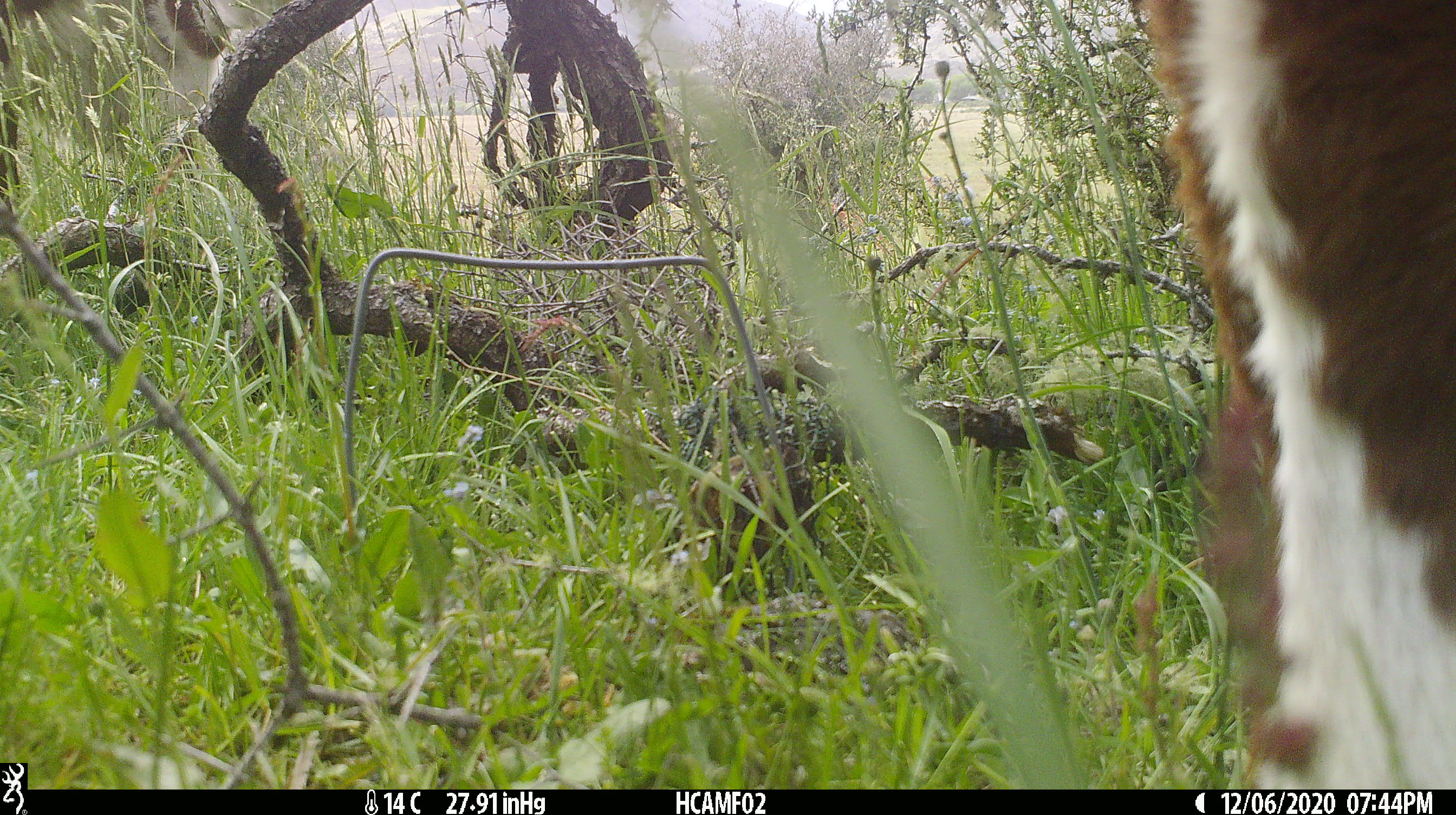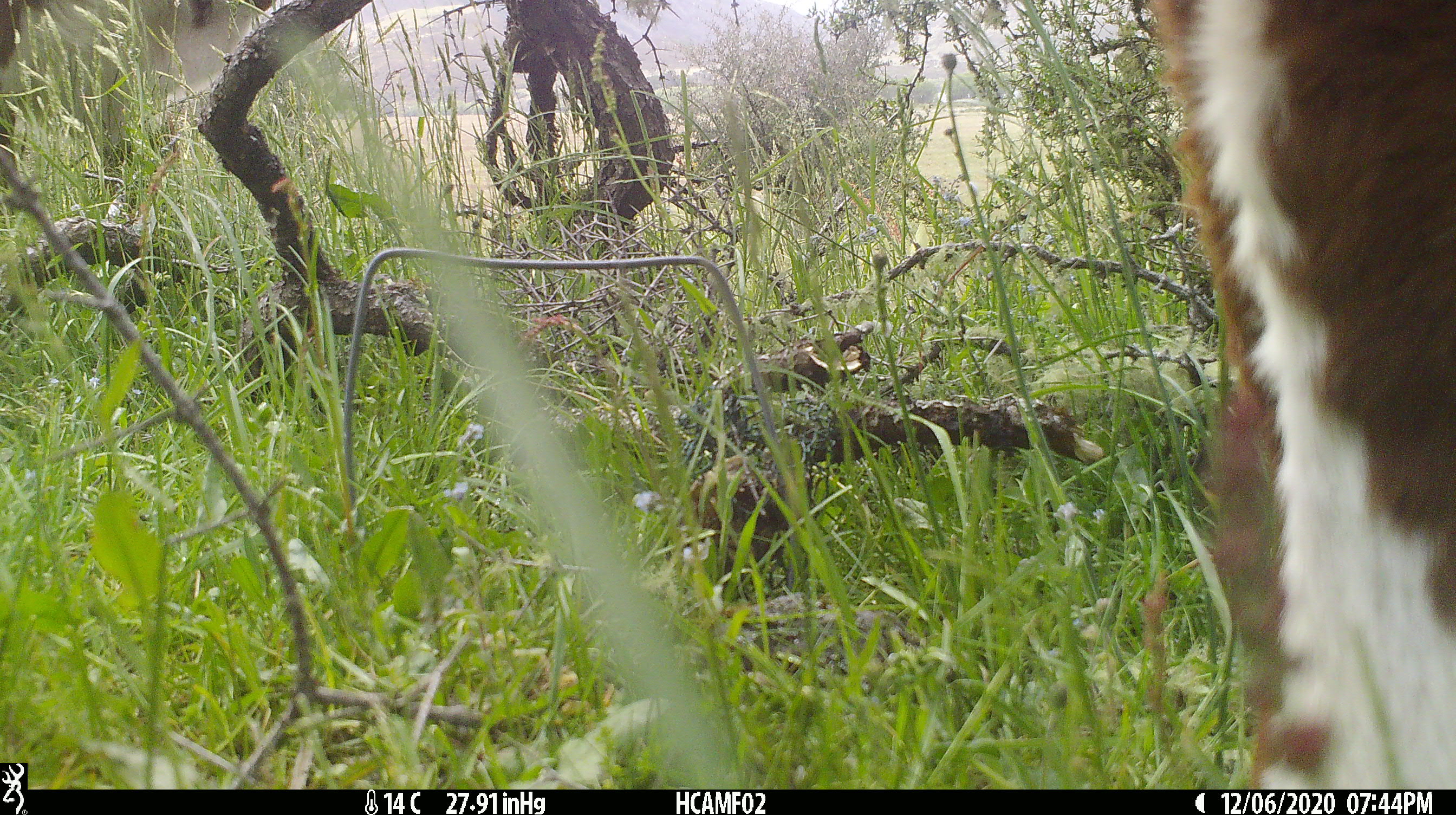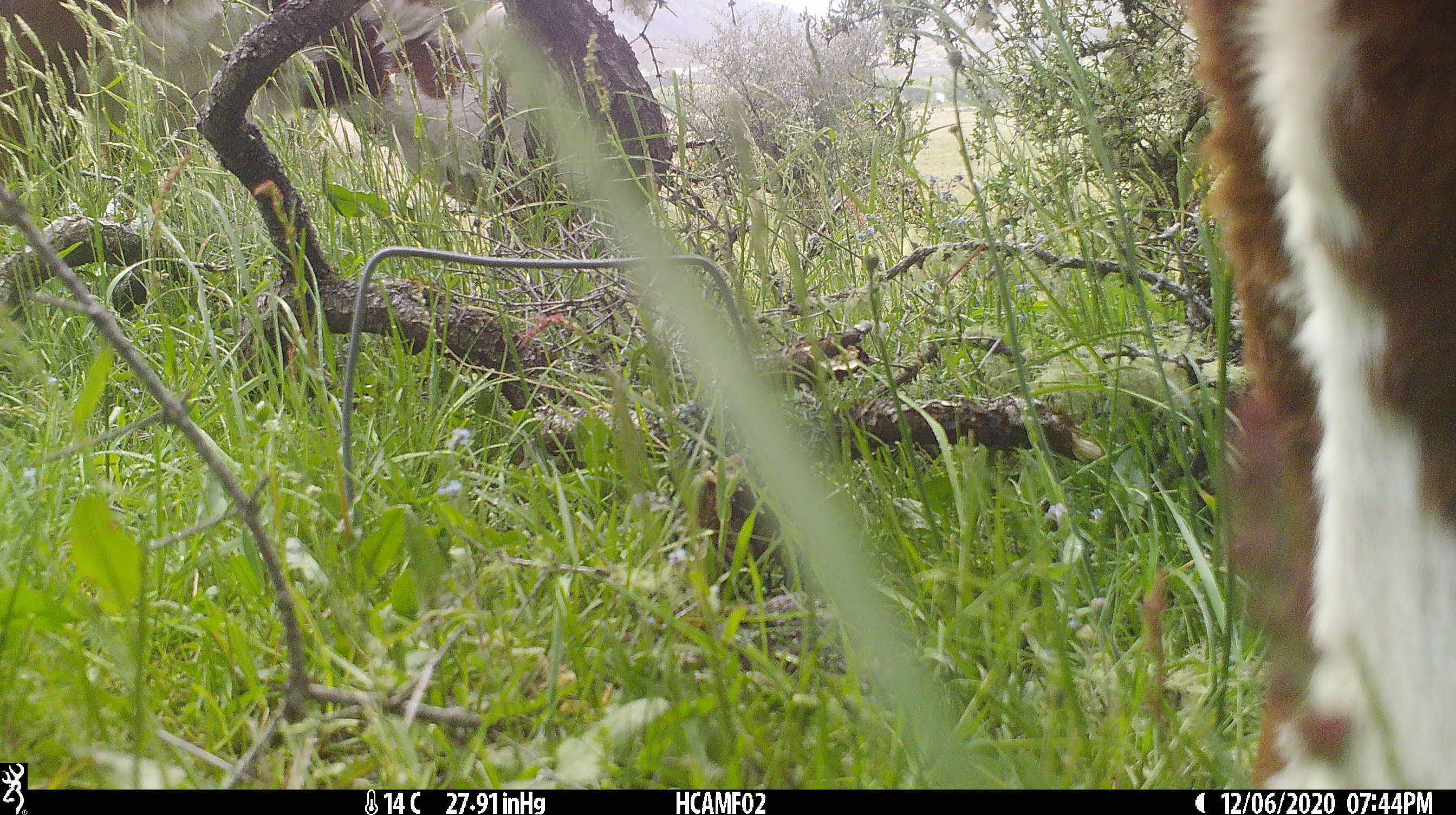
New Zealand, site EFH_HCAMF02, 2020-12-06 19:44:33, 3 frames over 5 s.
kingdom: Animalia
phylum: Chordata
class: Mammalia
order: Artiodactyla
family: Bovidae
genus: Bos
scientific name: Bos taurus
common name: domestic cow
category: cow